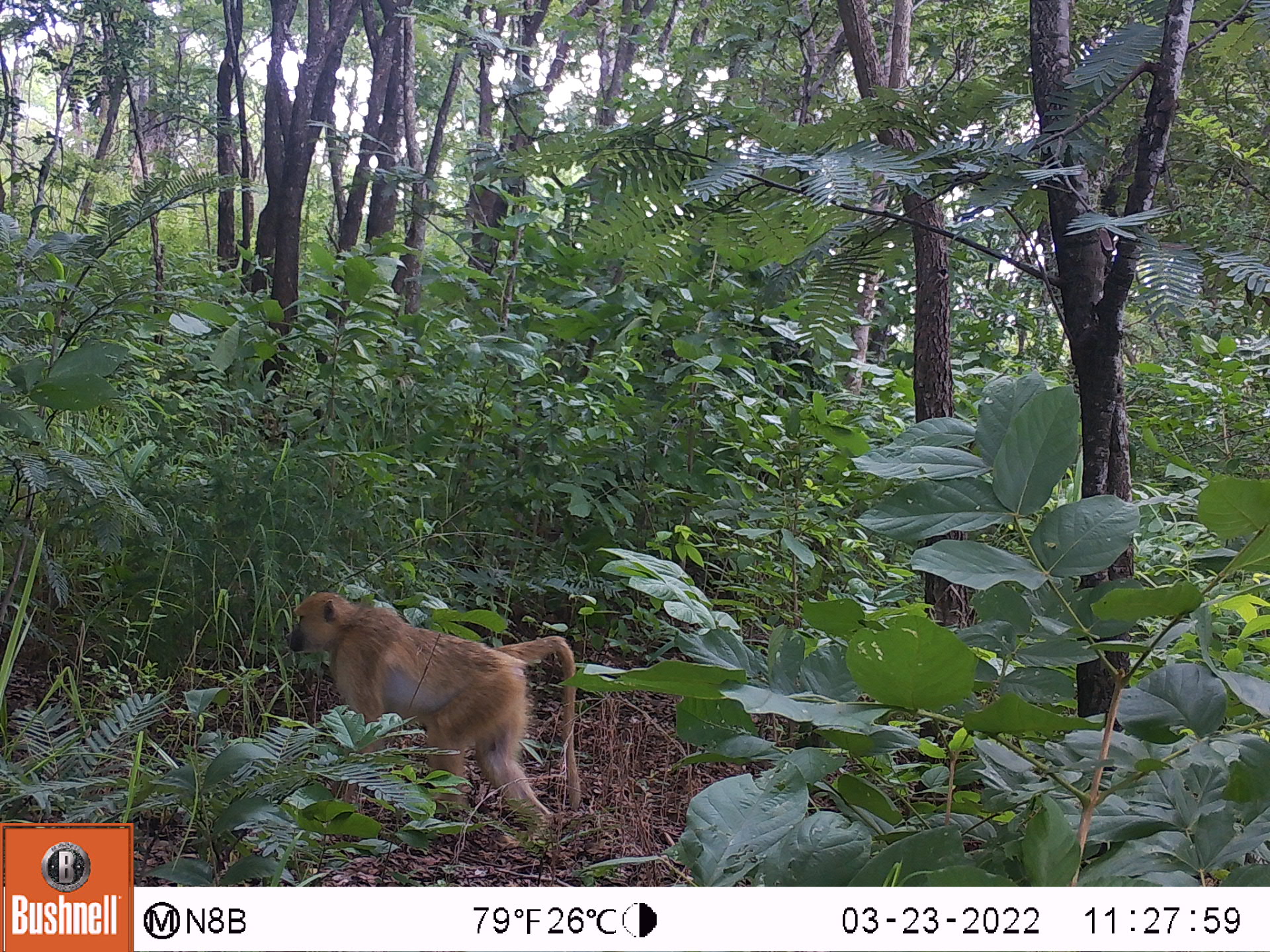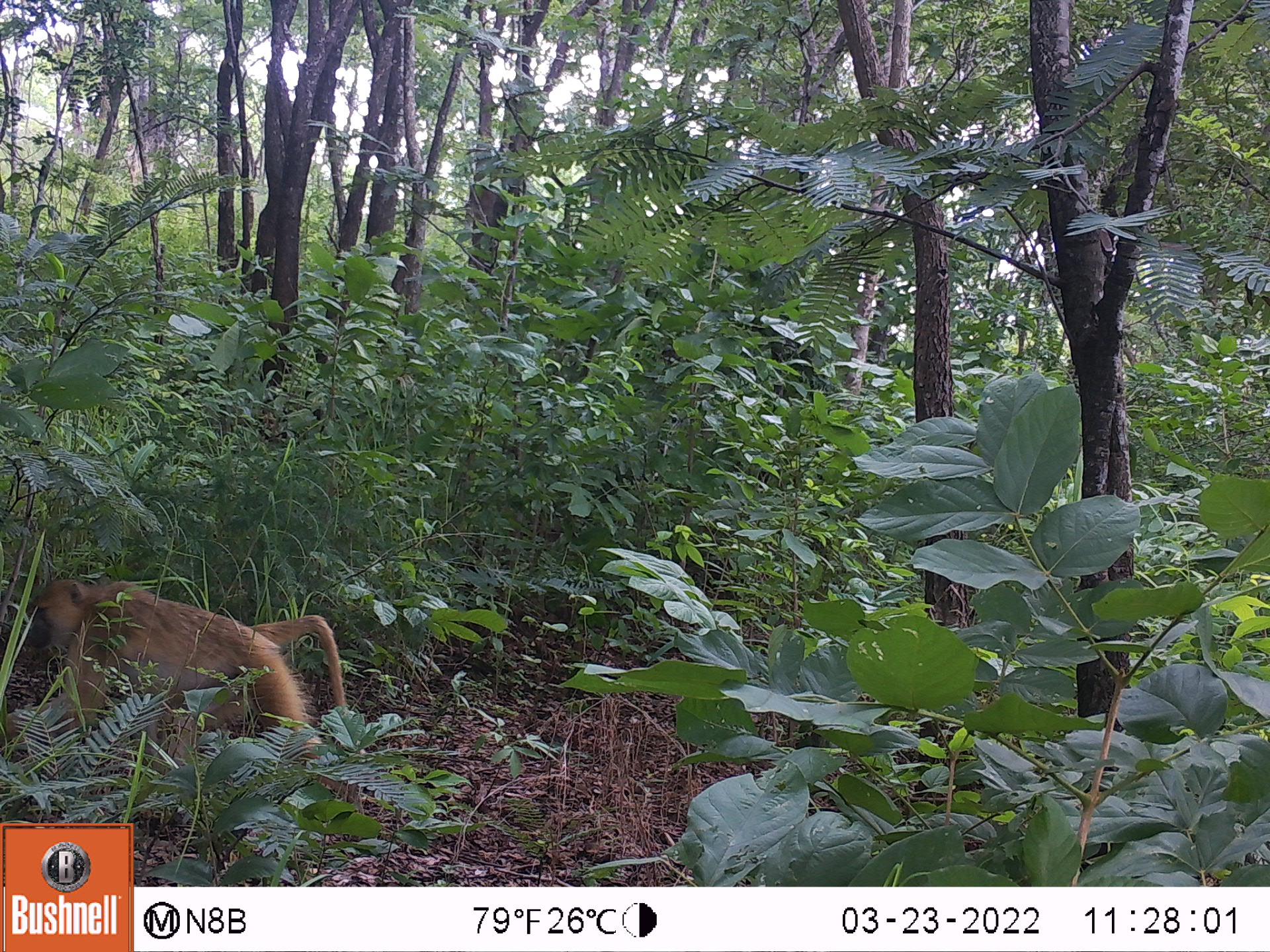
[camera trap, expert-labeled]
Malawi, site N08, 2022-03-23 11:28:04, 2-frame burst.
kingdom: Animalia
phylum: Chordata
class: Mammalia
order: Primates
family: Cercopithecidae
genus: Papio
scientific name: Papio cynocephalus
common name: yellow baboon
Yellow baboon (Papio cynocephalus), count 1.